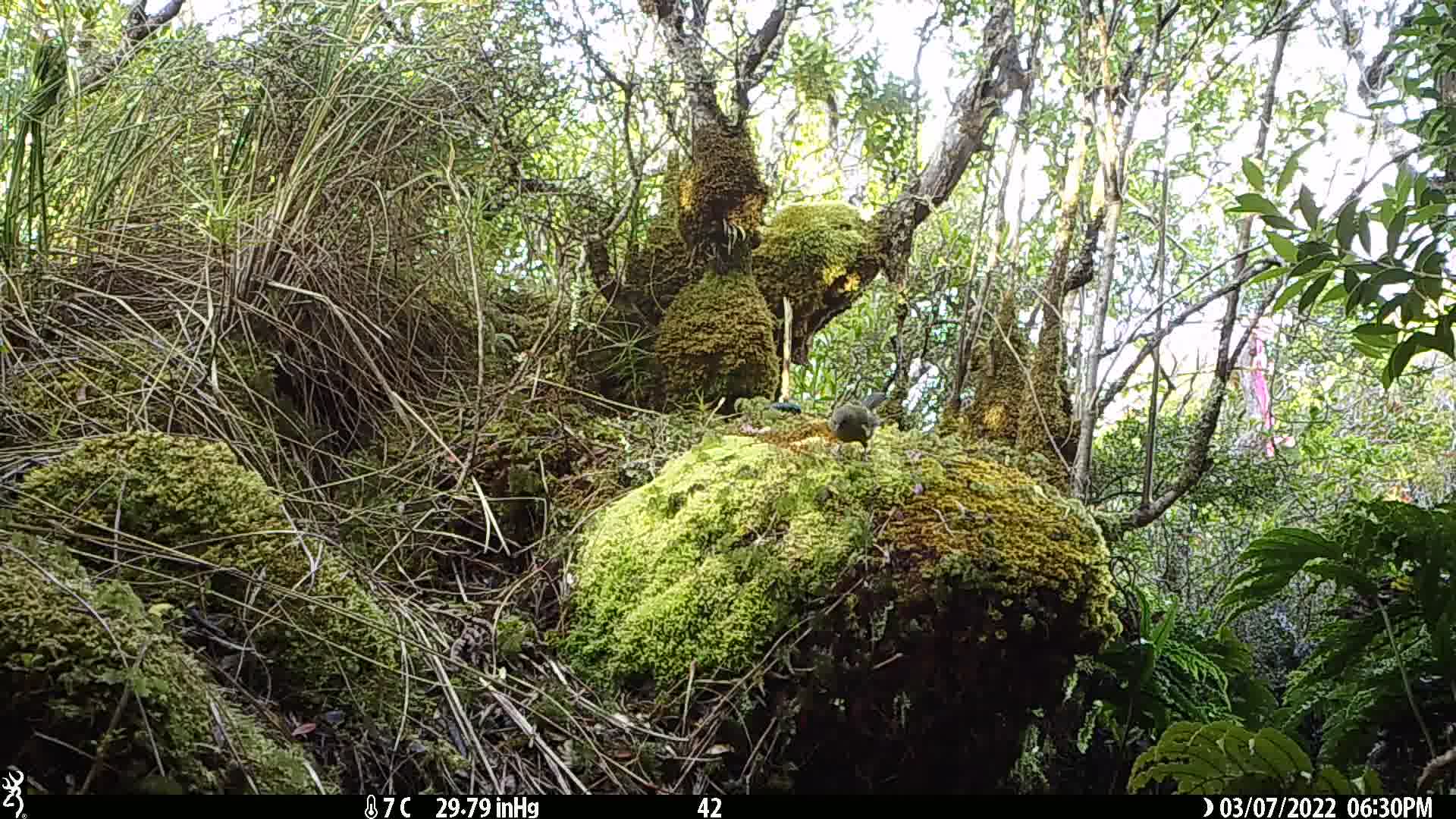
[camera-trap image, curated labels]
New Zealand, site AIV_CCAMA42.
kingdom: Animalia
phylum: Chordata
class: Aves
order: Passeriformes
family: Meliphagidae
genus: Anthornis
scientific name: Anthornis melanura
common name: new zealand bellbird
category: bellbird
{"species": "bellbird (new zealand bellbird) (Anthornis melanura)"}